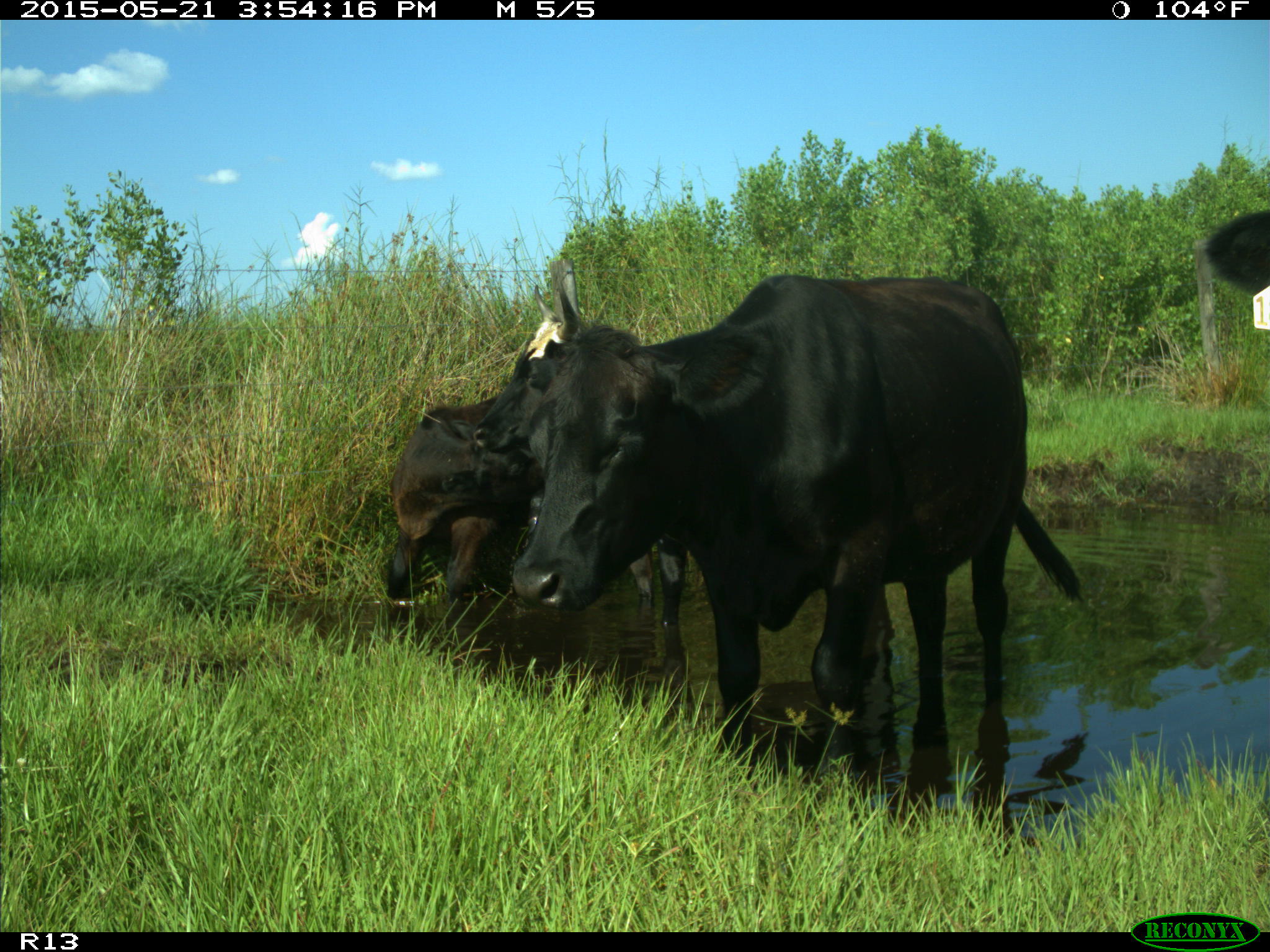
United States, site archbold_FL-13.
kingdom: Animalia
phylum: Chordata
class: Mammalia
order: Artiodactyla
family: Bovidae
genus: Bos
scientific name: Bos taurus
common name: domestic cow